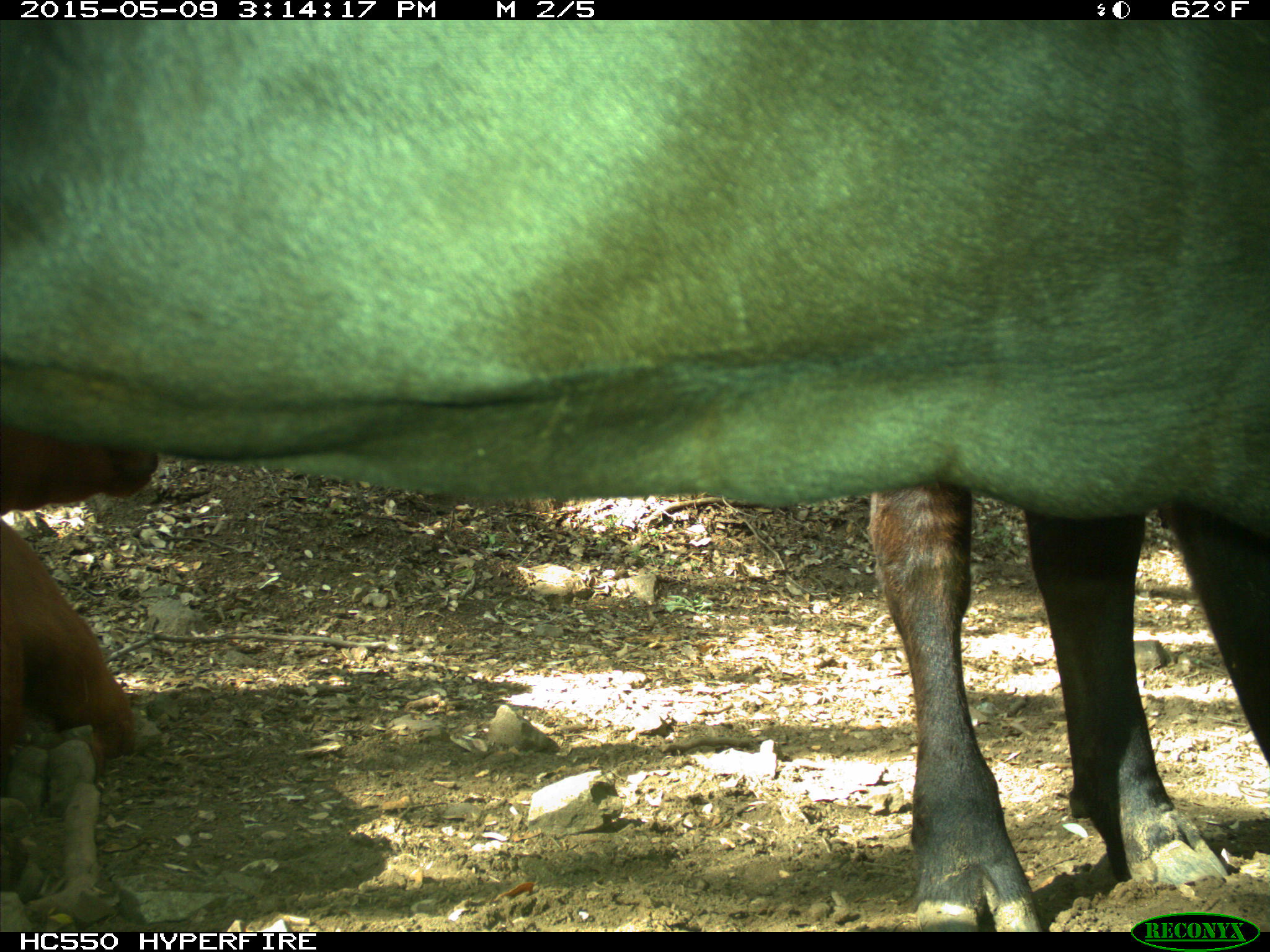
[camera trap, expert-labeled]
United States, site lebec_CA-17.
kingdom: Animalia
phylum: Chordata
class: Mammalia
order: Artiodactyla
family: Bovidae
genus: Bos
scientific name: Bos taurus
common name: domestic cow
Bos taurus (domestic cow).